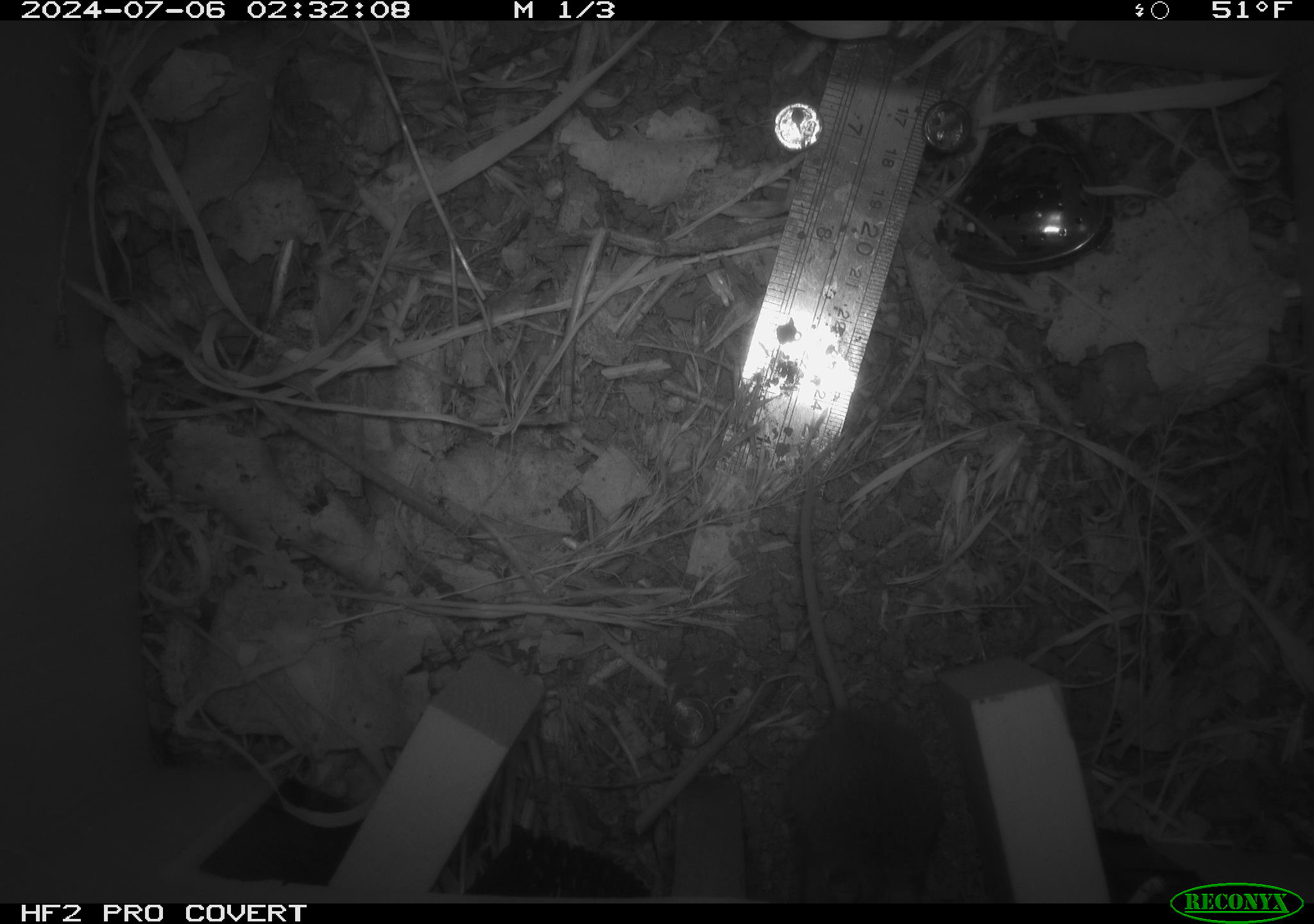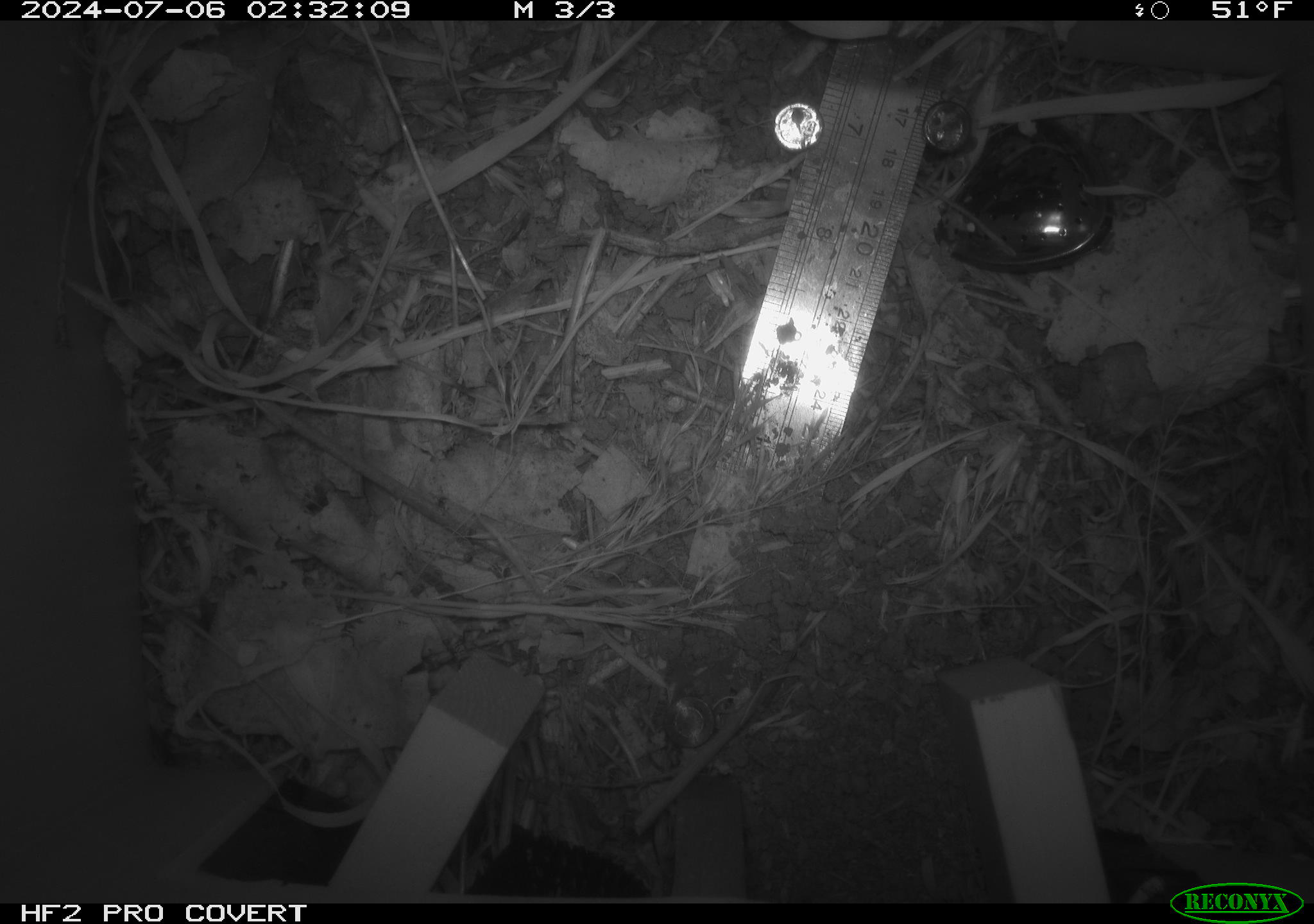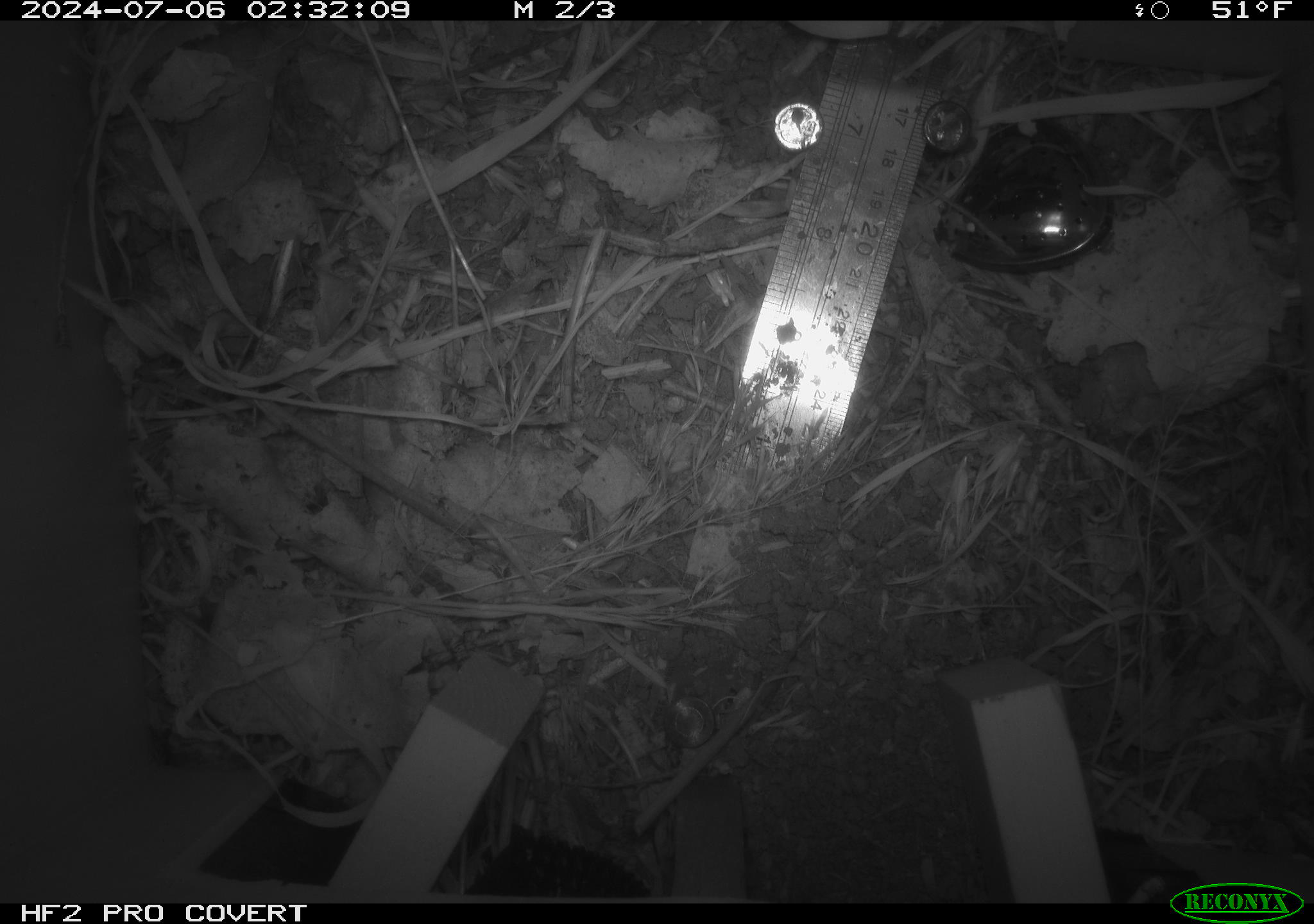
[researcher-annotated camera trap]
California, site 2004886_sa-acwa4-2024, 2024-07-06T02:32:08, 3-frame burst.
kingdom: Animalia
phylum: Chordata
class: Mammalia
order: Rodentia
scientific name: Rodentia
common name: mouse species